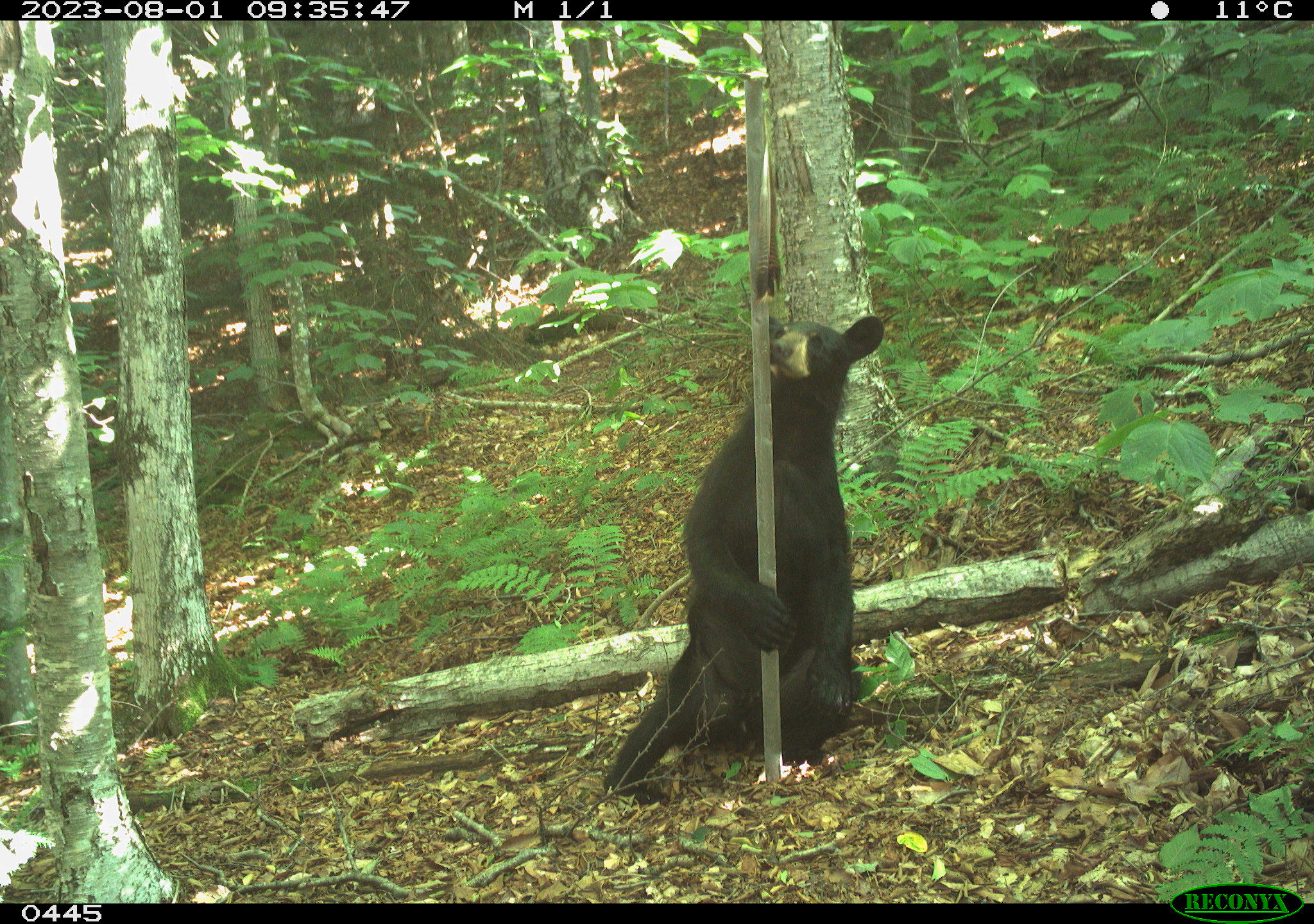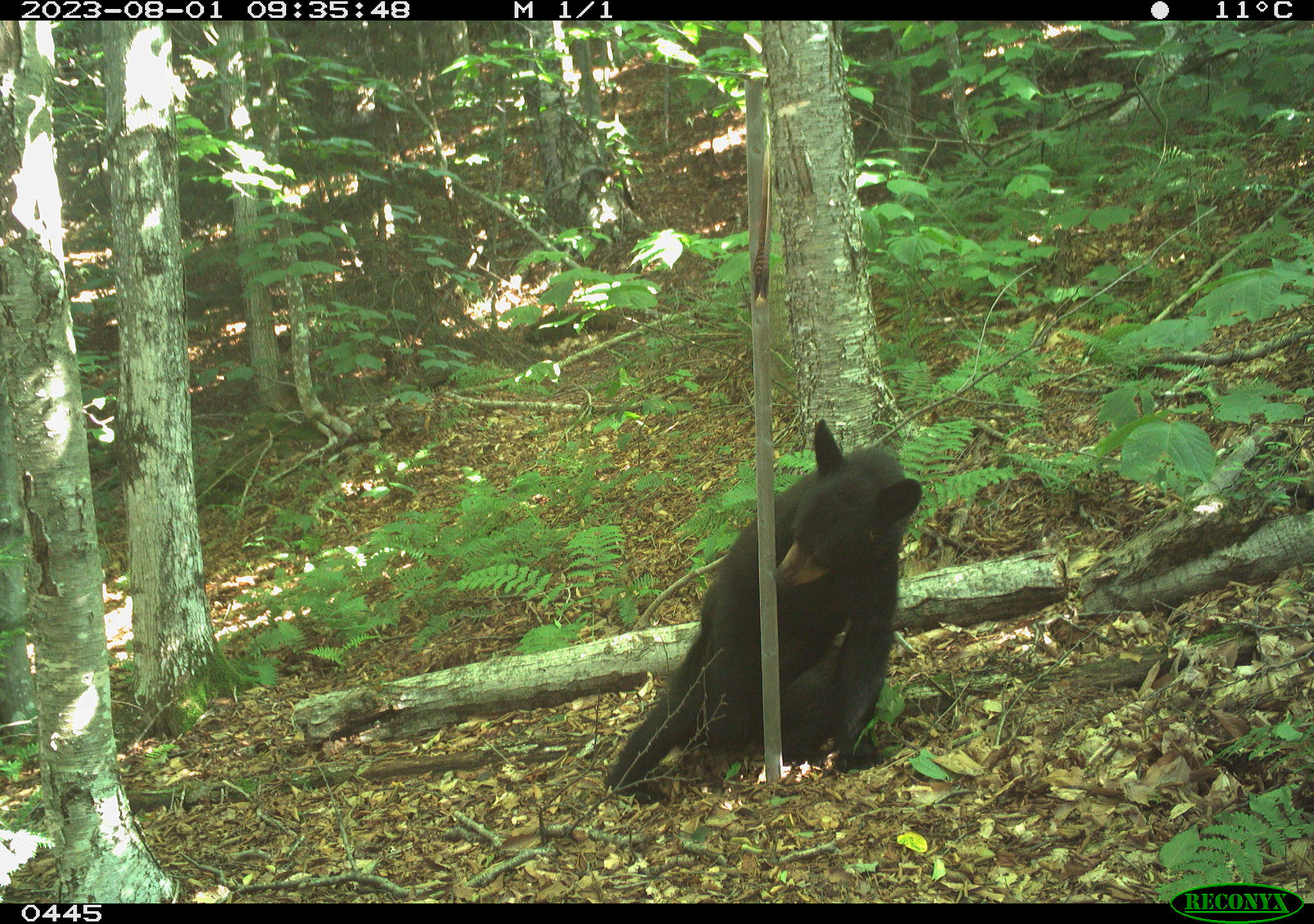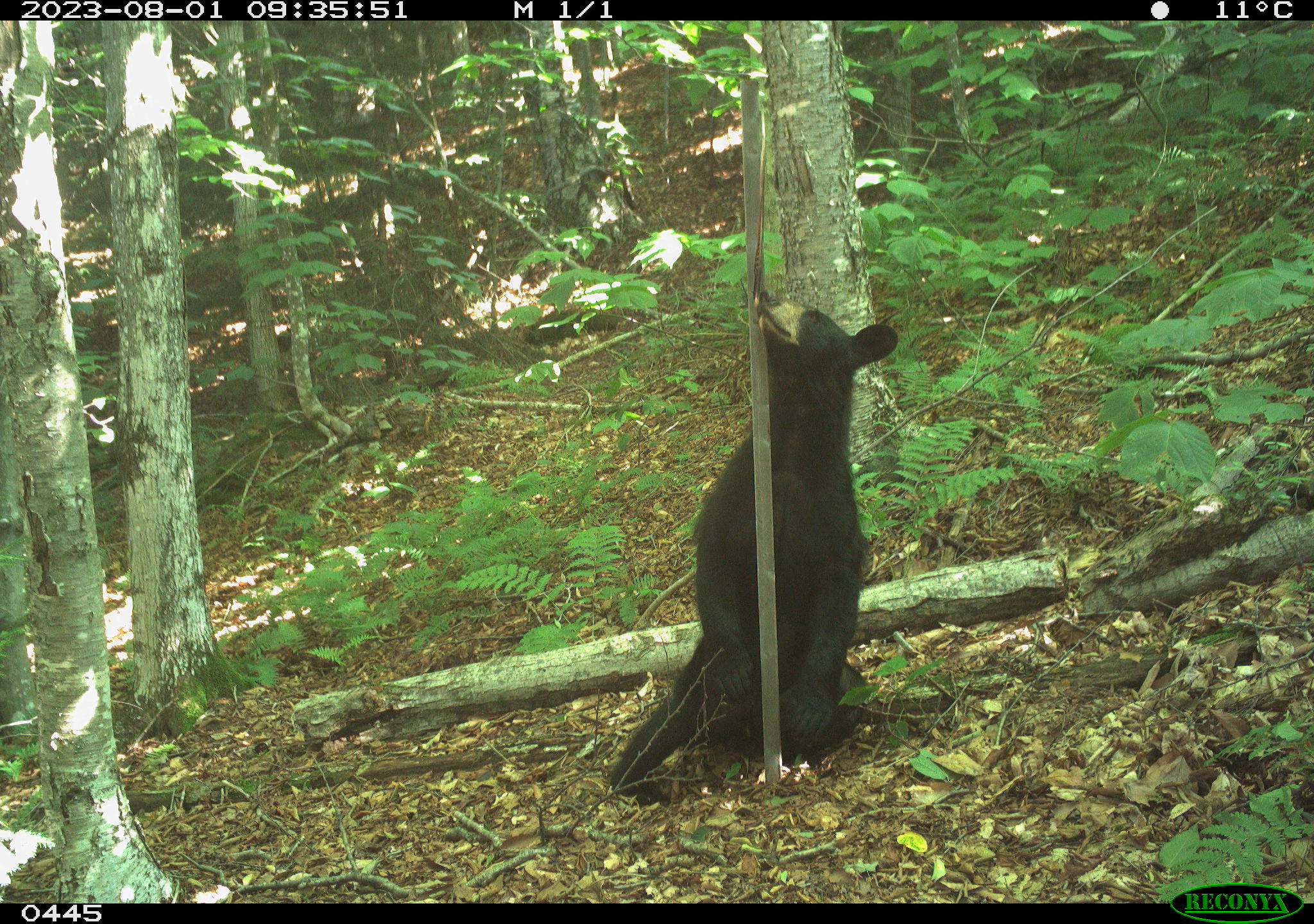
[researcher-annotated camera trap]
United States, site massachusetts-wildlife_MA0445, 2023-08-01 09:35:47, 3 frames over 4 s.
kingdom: Animalia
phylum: Chordata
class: Mammalia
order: Carnivora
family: Ursidae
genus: Ursus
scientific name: Ursus americanus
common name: black bear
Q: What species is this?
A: Black bear (Ursus americanus).